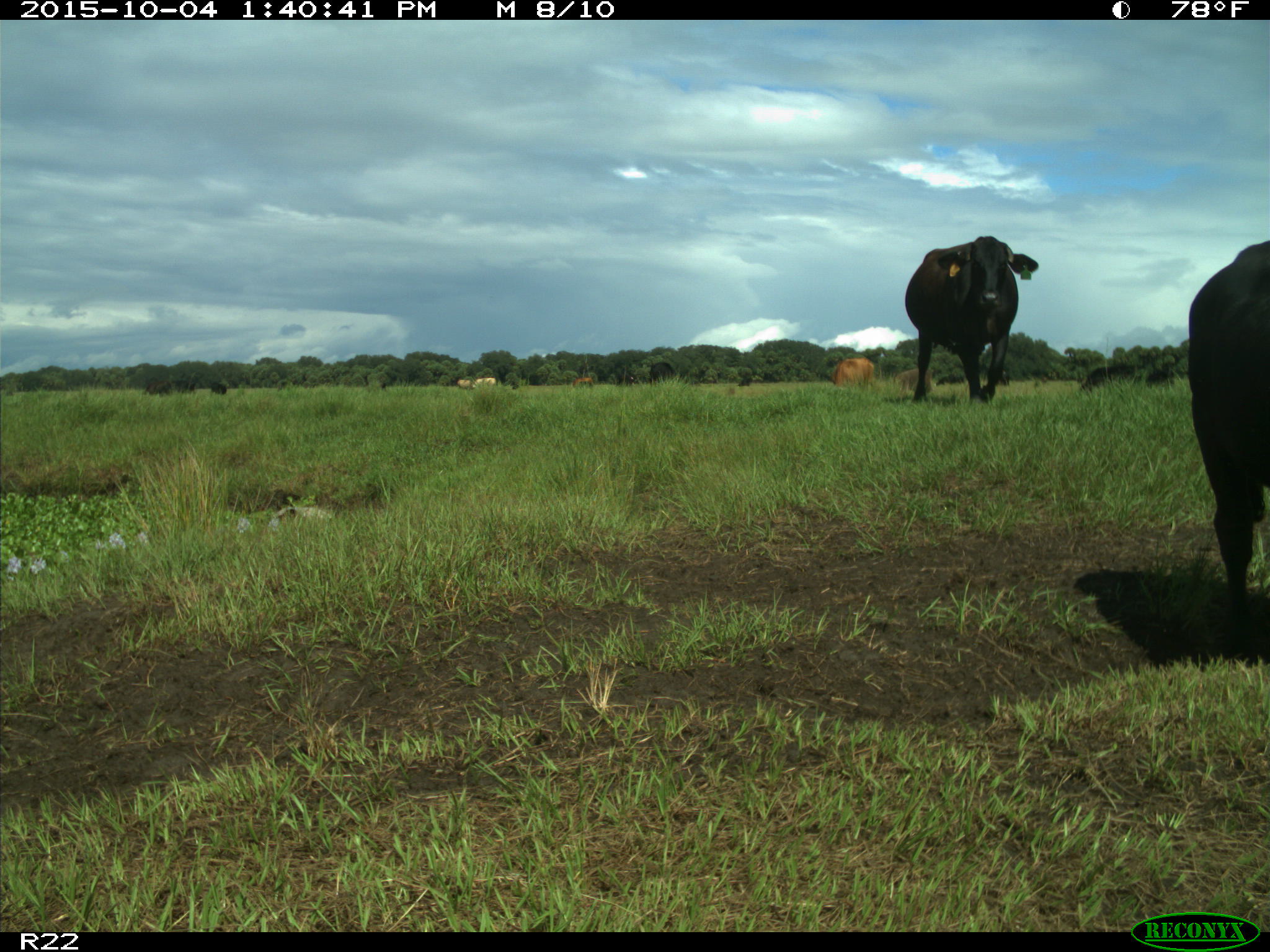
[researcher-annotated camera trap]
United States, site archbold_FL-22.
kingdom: Animalia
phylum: Chordata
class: Mammalia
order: Artiodactyla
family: Bovidae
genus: Bos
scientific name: Bos taurus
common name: domestic cow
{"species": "Bos taurus (domestic cow)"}